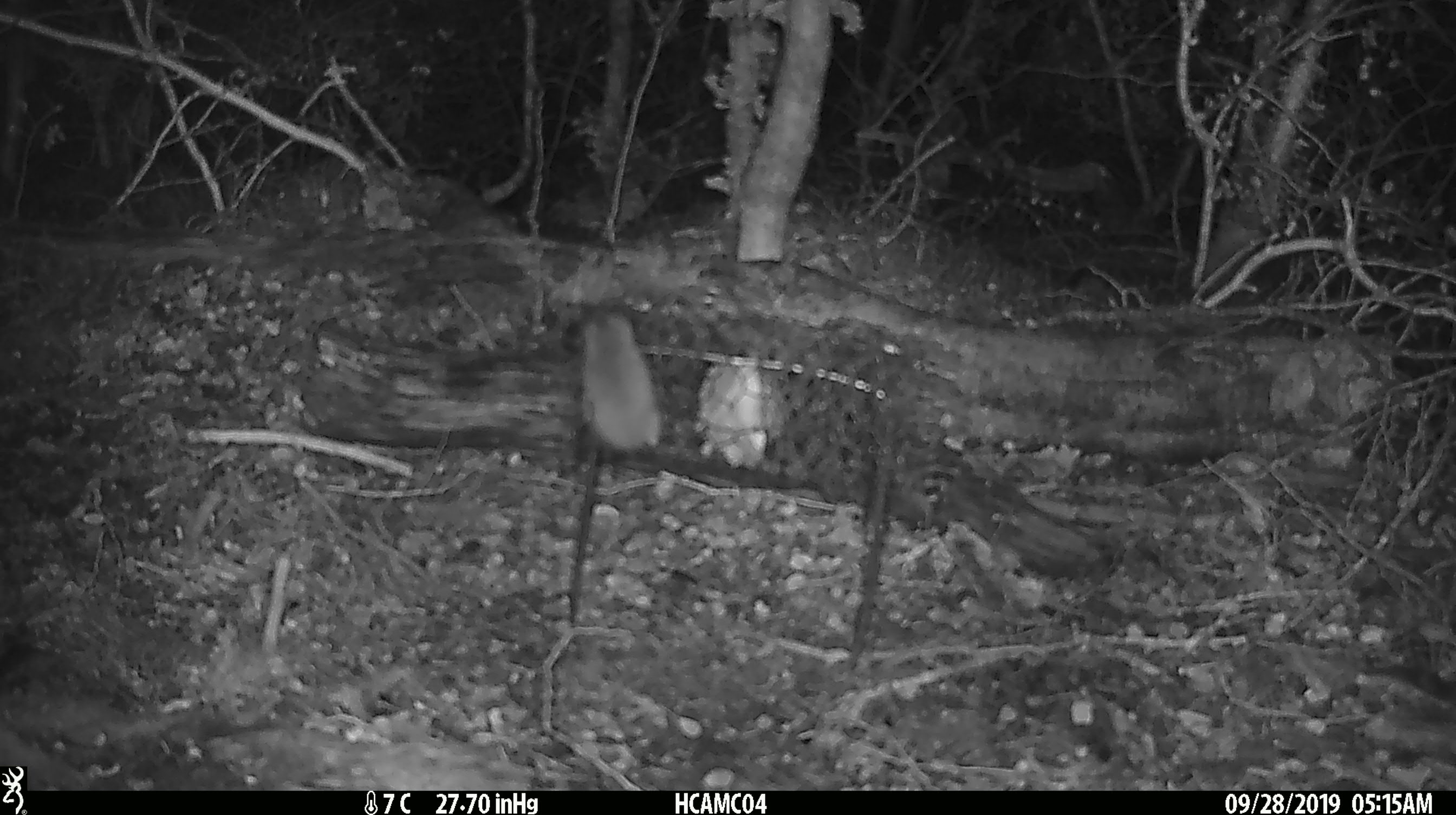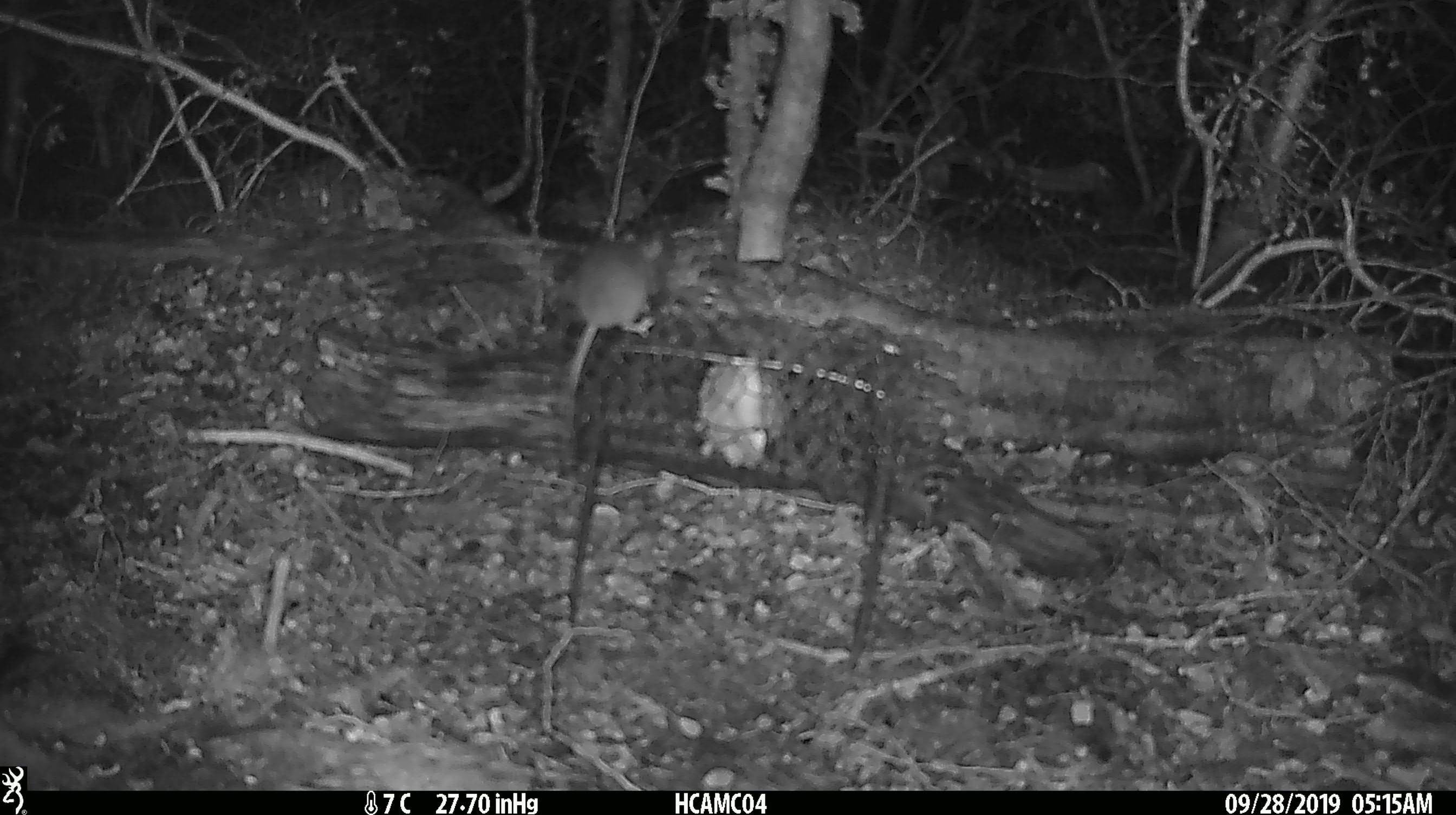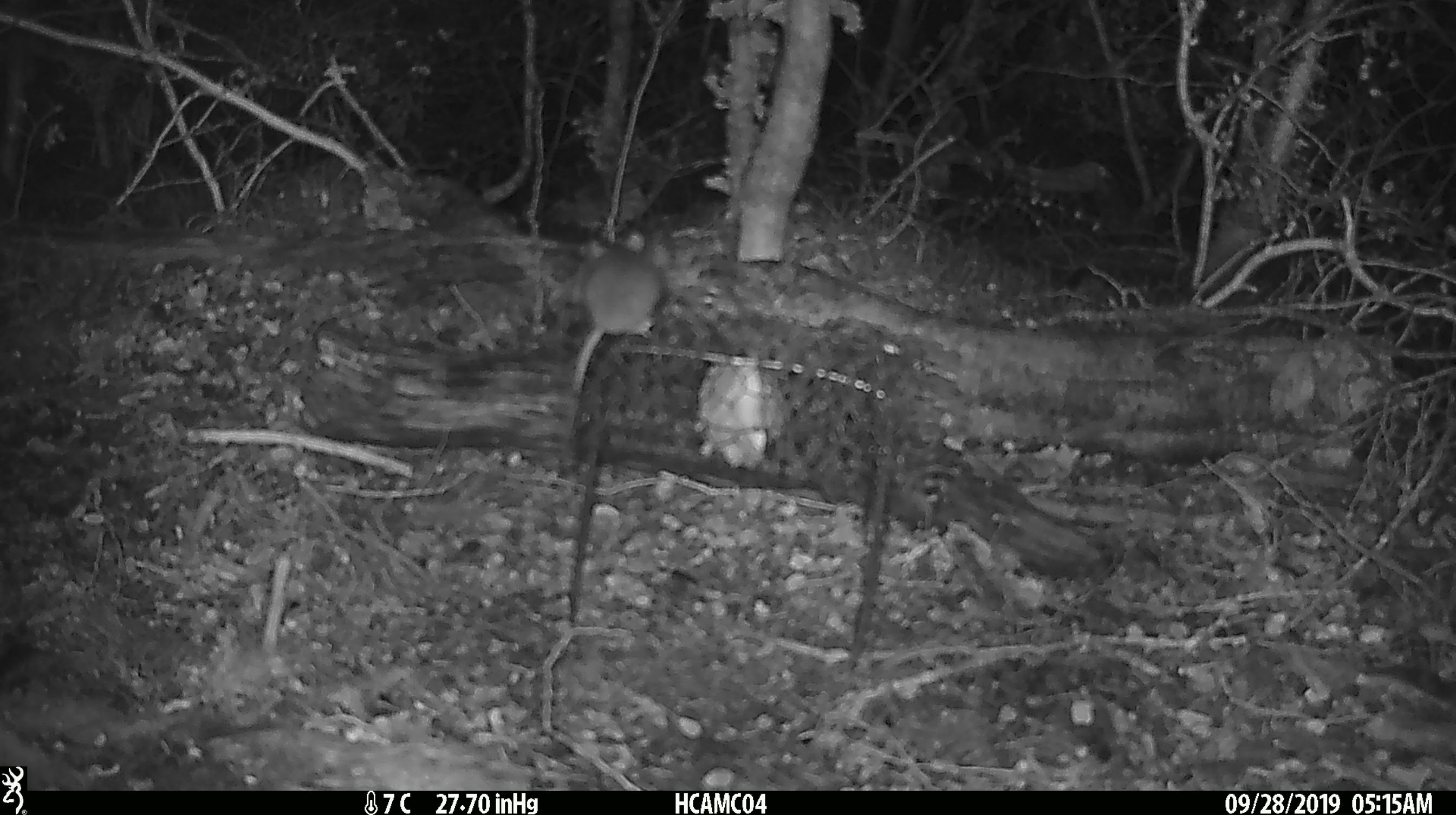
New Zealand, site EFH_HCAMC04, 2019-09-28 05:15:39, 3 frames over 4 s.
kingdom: Animalia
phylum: Chordata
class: Mammalia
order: Rodentia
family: Muridae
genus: Mus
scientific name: Mus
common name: mouse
Mouse (Mus).